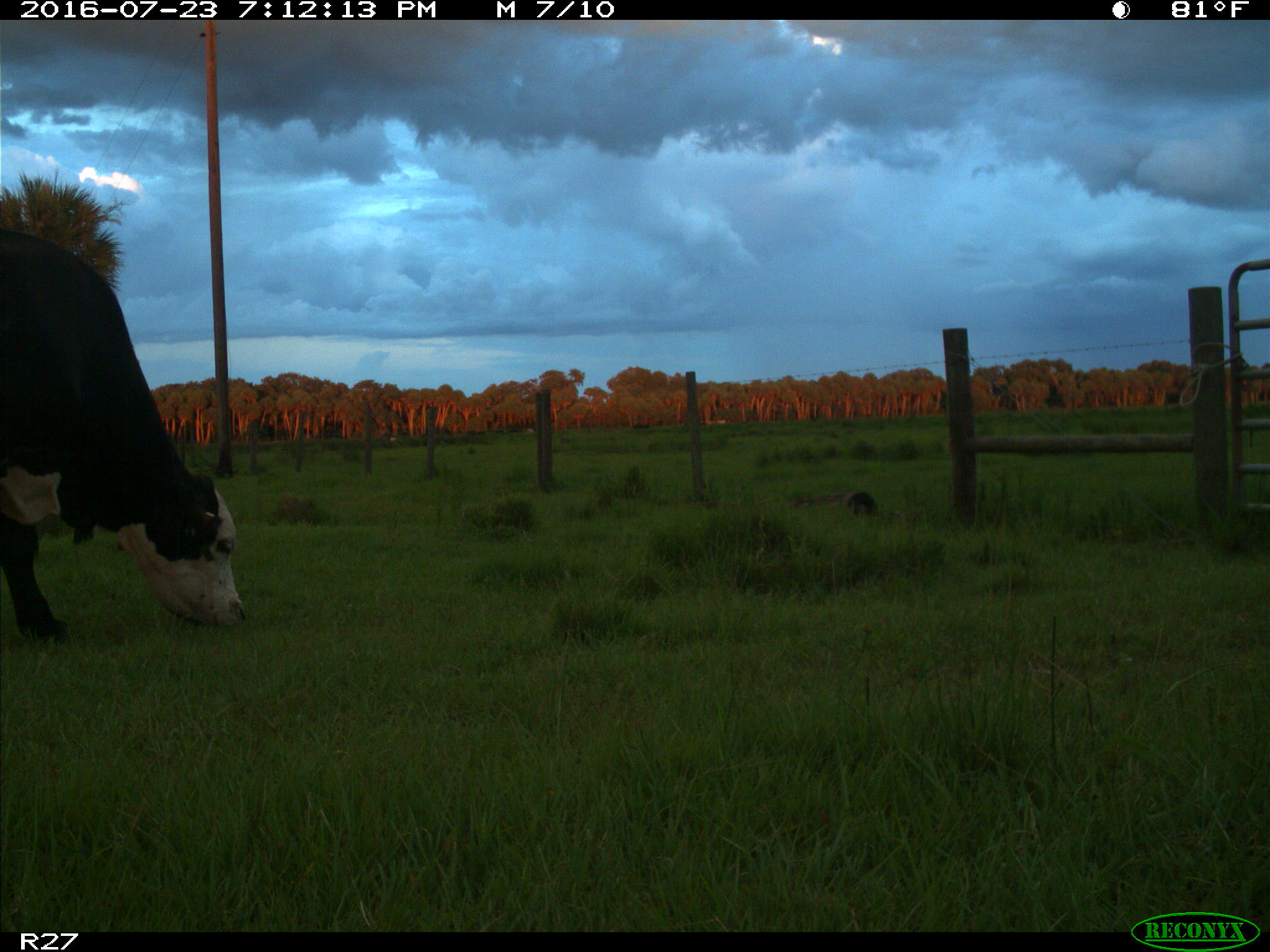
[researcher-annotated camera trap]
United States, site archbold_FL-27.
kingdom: Animalia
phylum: Chordata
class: Mammalia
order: Artiodactyla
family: Bovidae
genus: Bos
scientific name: Bos taurus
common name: domestic cow